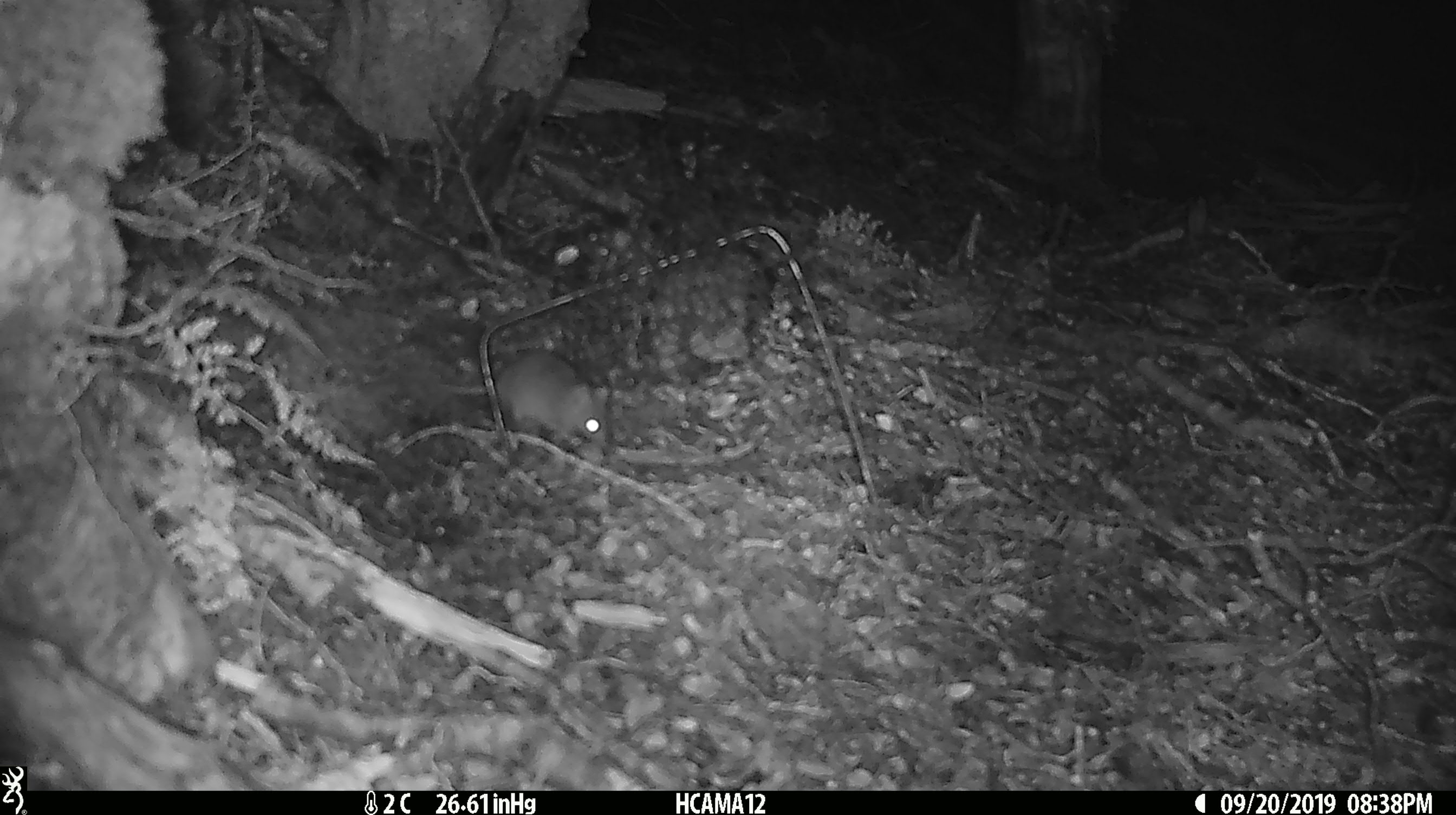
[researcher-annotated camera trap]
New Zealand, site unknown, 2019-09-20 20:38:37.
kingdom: Animalia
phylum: Chordata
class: Mammalia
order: Rodentia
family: Muridae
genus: Mus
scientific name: Mus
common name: mouse